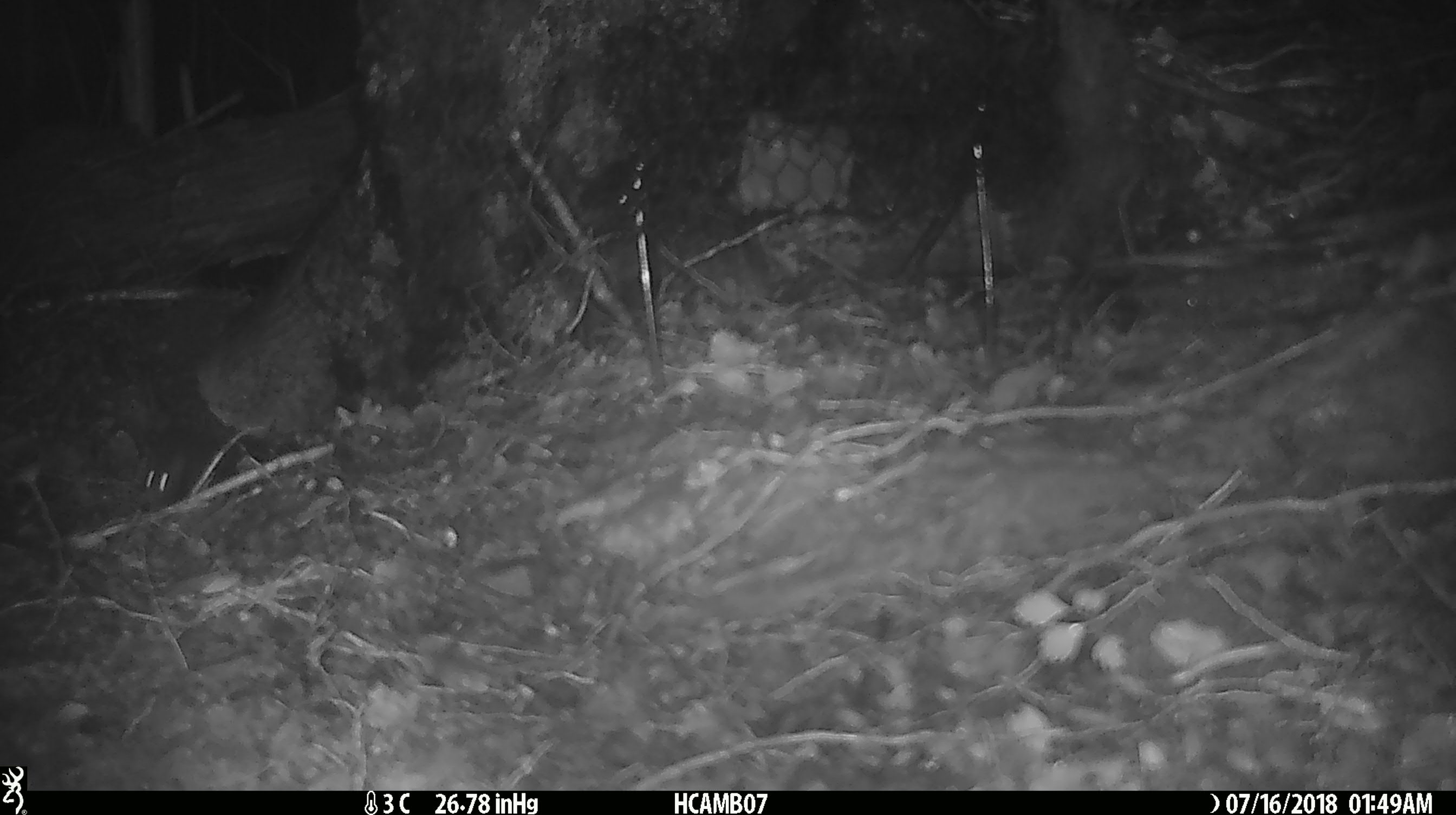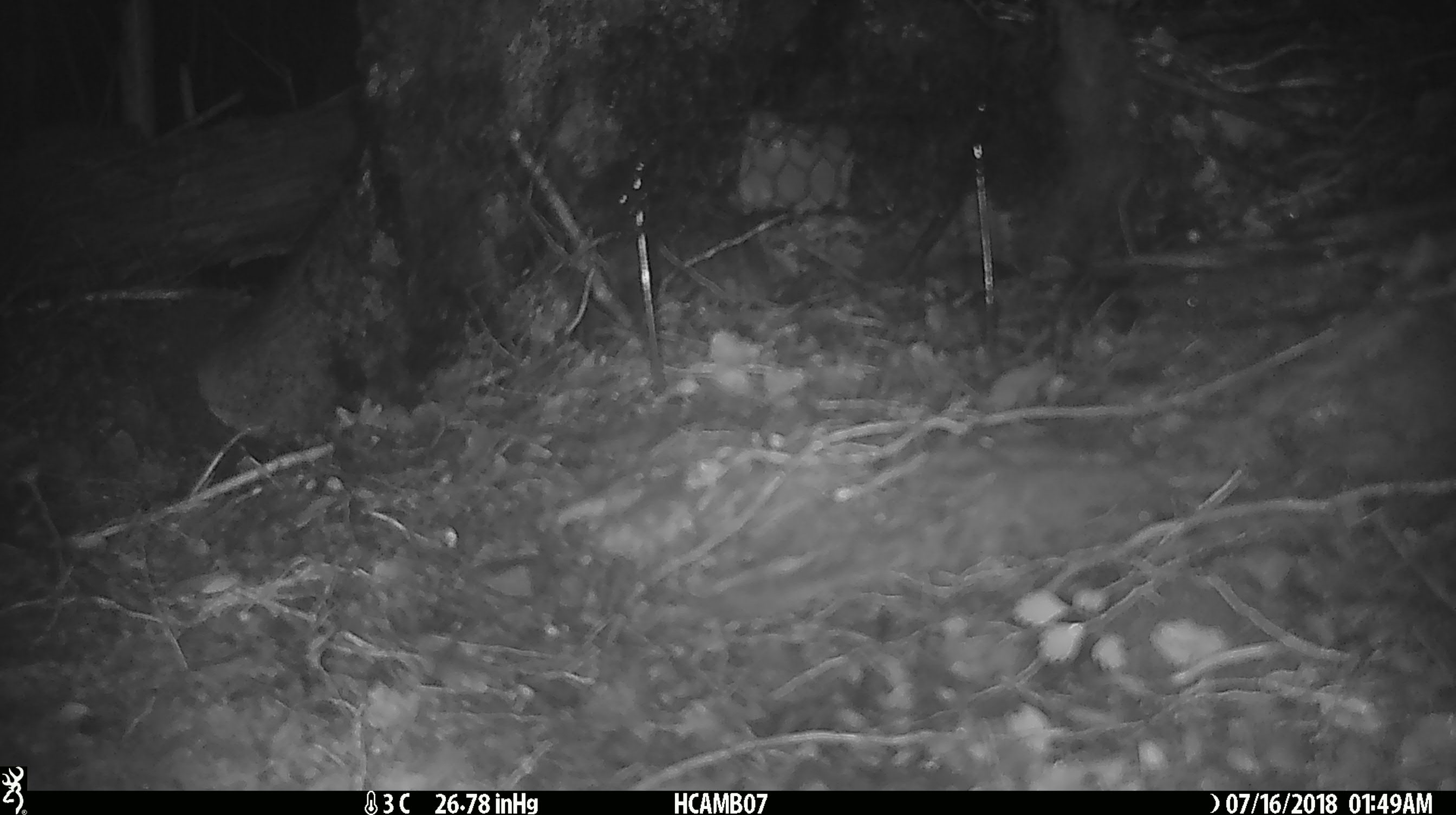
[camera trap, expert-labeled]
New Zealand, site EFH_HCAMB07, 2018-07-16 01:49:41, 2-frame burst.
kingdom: Animalia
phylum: Chordata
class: Mammalia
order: Rodentia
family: Muridae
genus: Mus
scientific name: Mus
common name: mouse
Mouse (Mus).